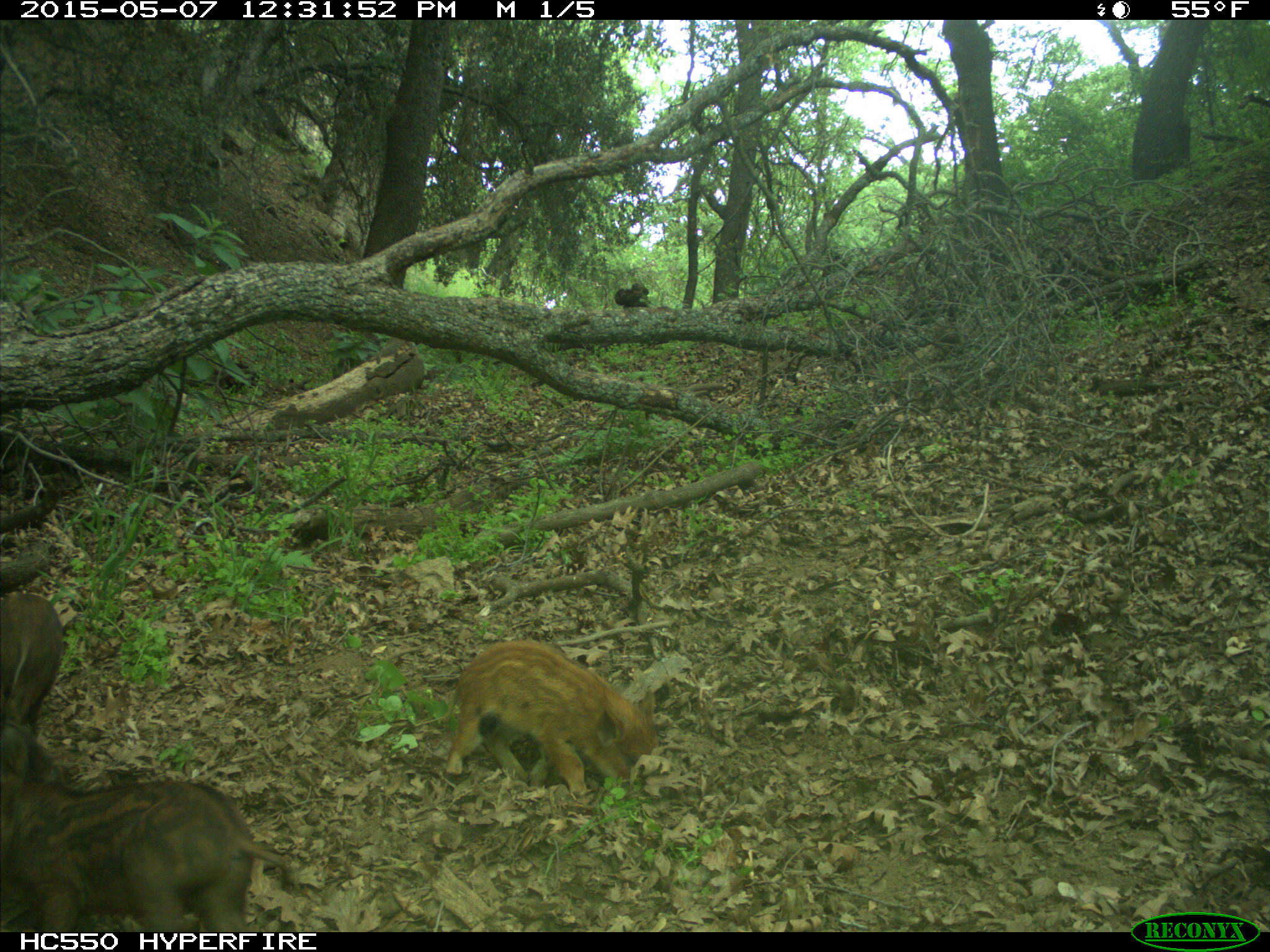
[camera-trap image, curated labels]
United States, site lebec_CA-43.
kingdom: Animalia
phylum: Chordata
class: Mammalia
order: Artiodactyla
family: Suidae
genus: Sus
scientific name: Sus scrofa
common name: wild boar